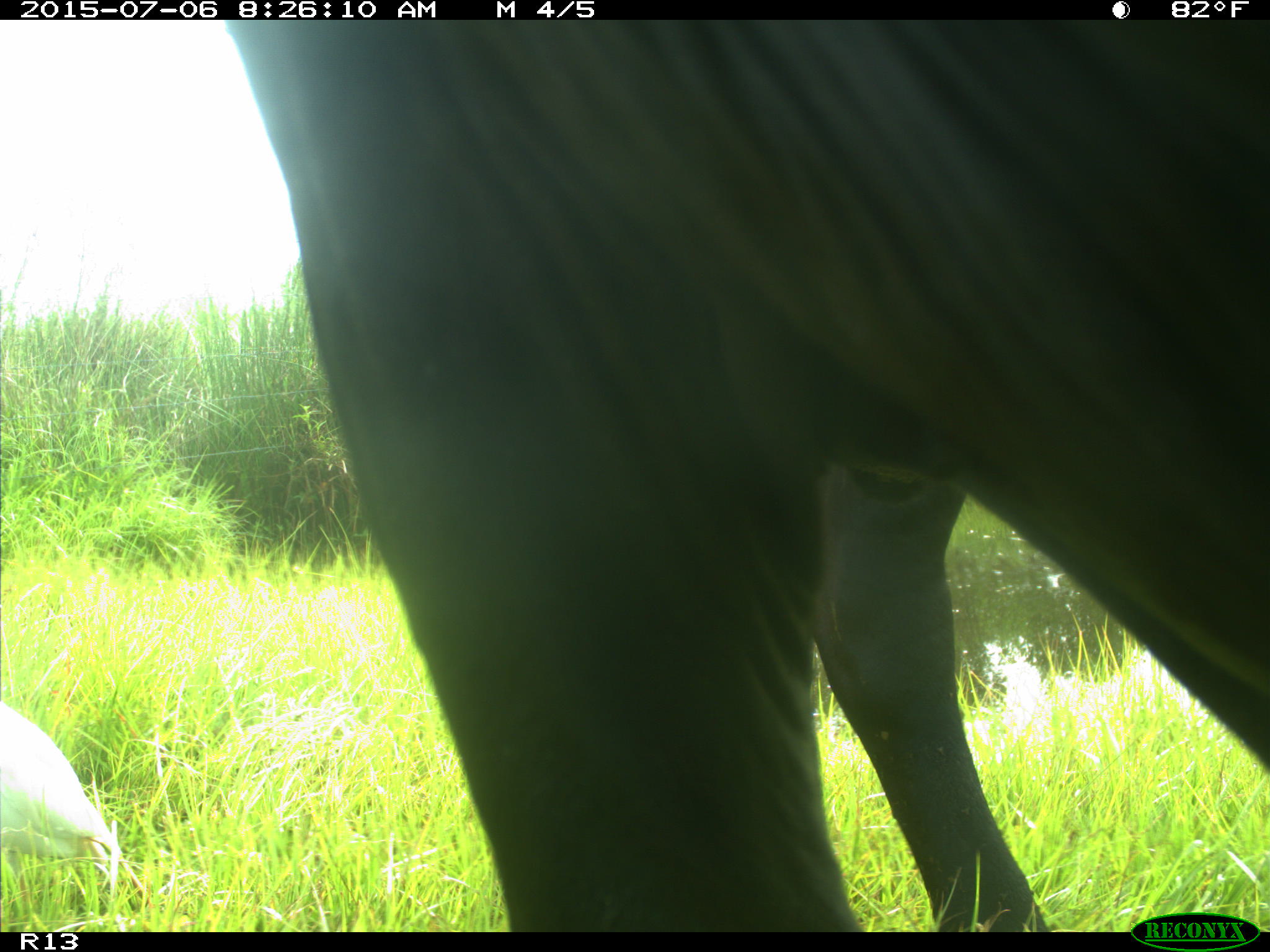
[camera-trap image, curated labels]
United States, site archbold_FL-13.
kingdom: Animalia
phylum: Chordata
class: Mammalia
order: Artiodactyla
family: Bovidae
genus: Bos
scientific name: Bos taurus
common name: domestic cow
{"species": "Bos taurus (domestic cow)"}